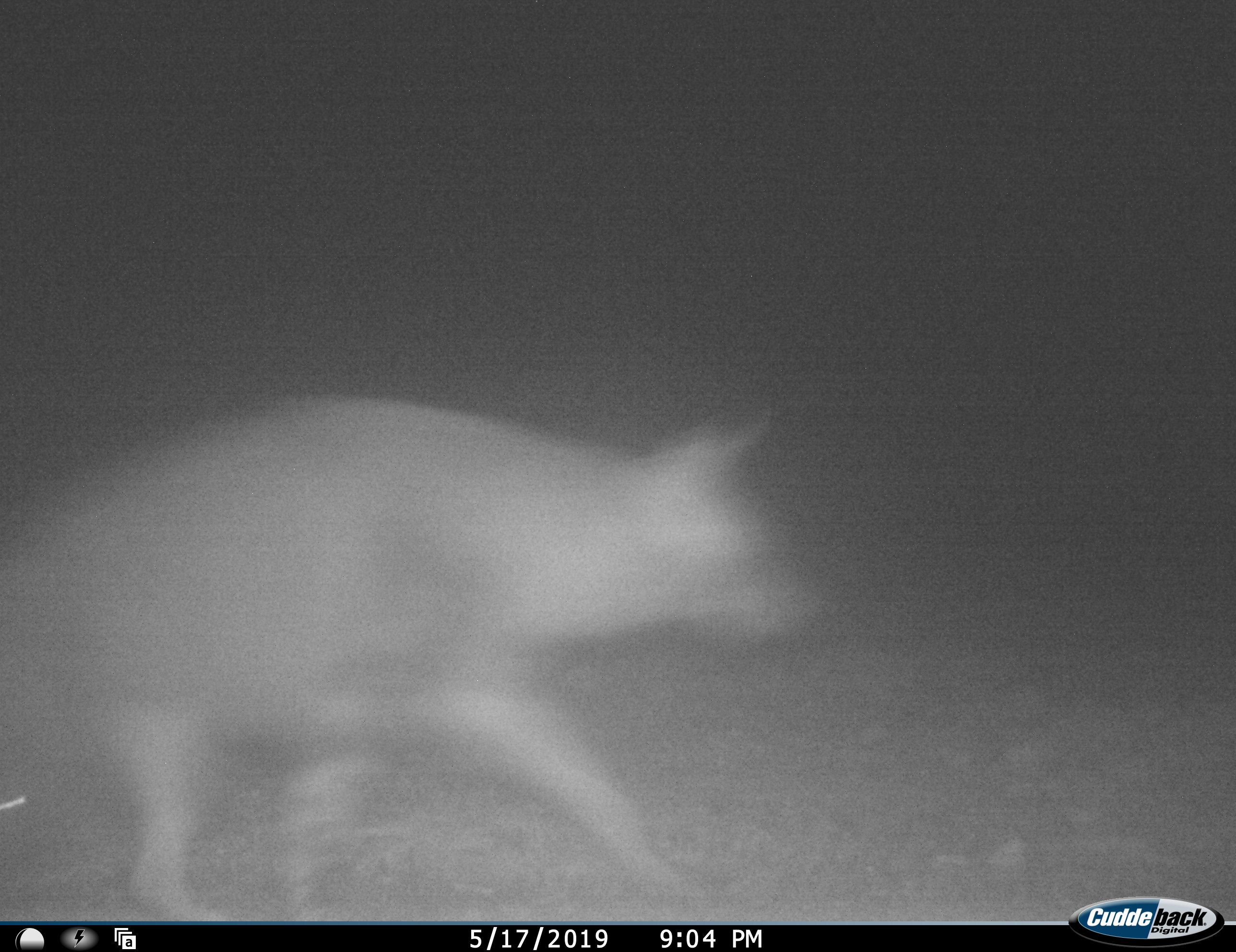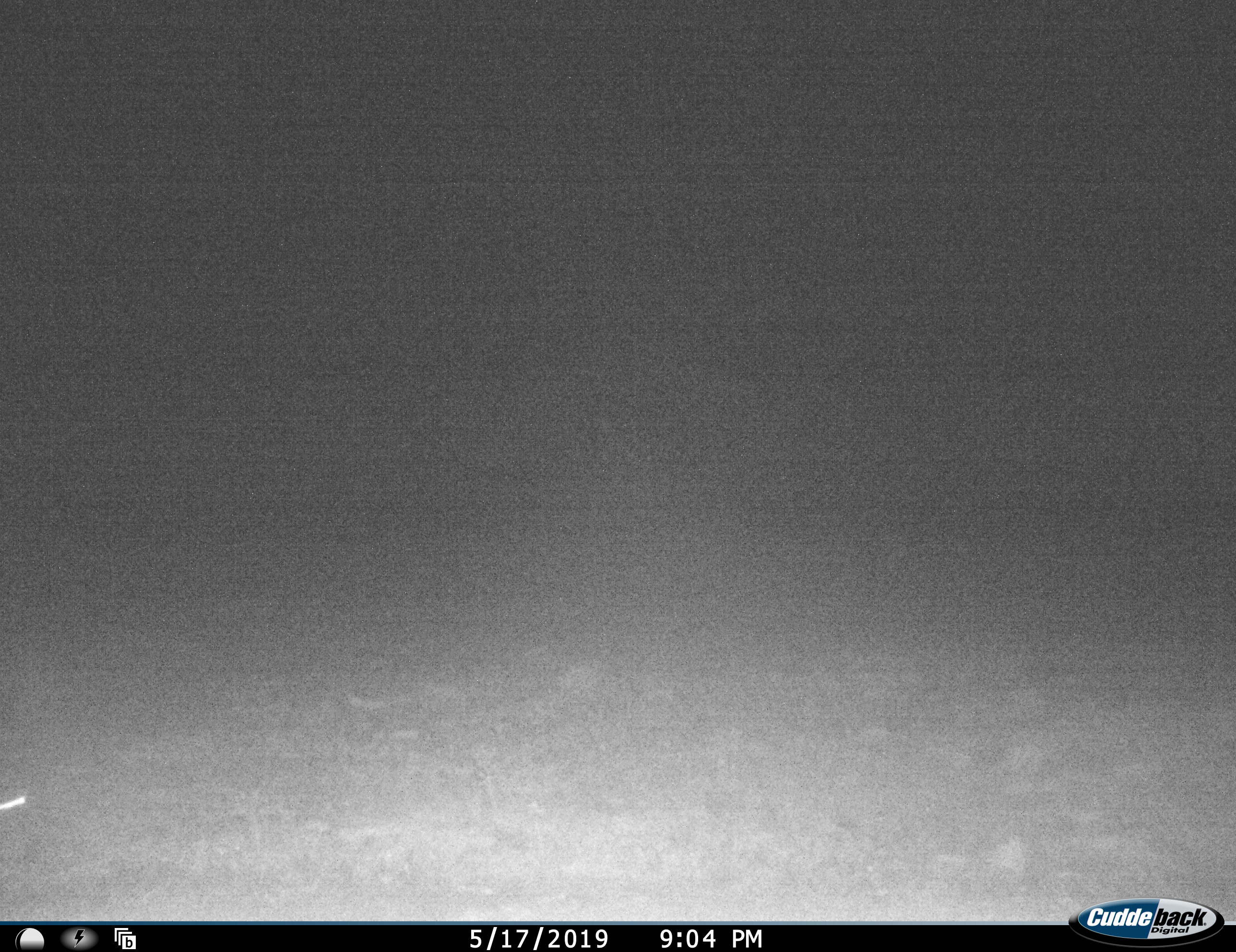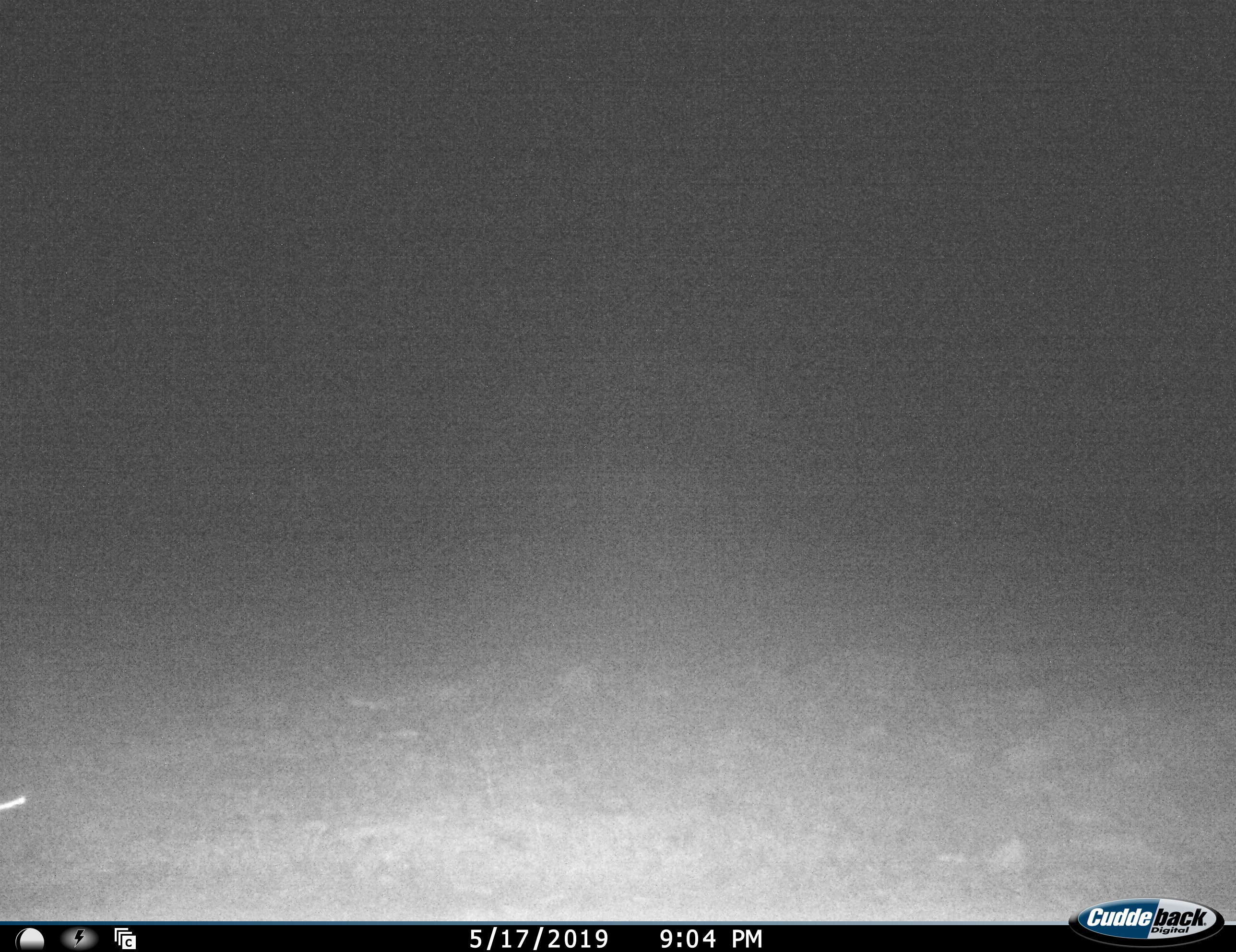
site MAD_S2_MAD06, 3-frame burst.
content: unidentified animal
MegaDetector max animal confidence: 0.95